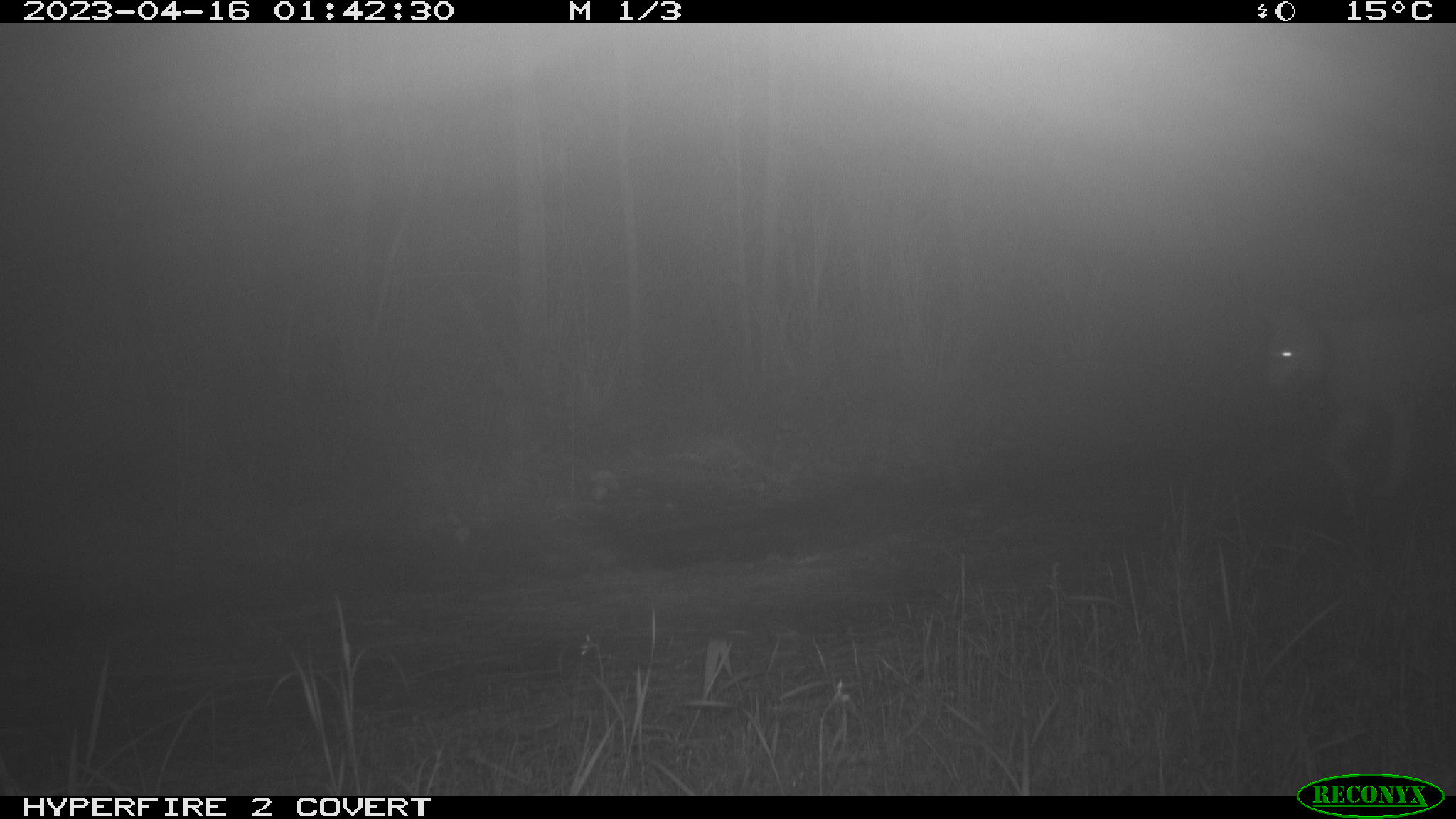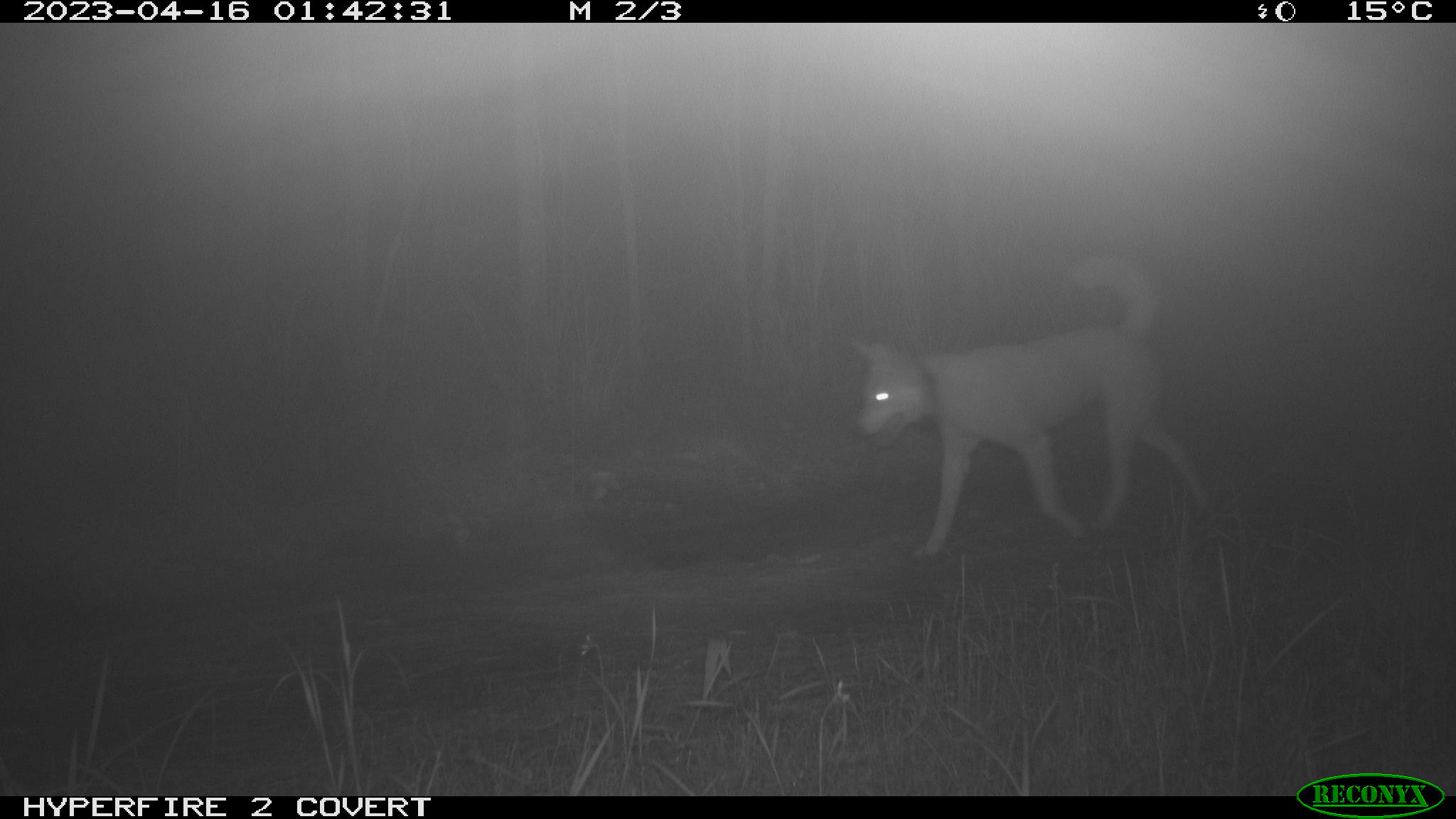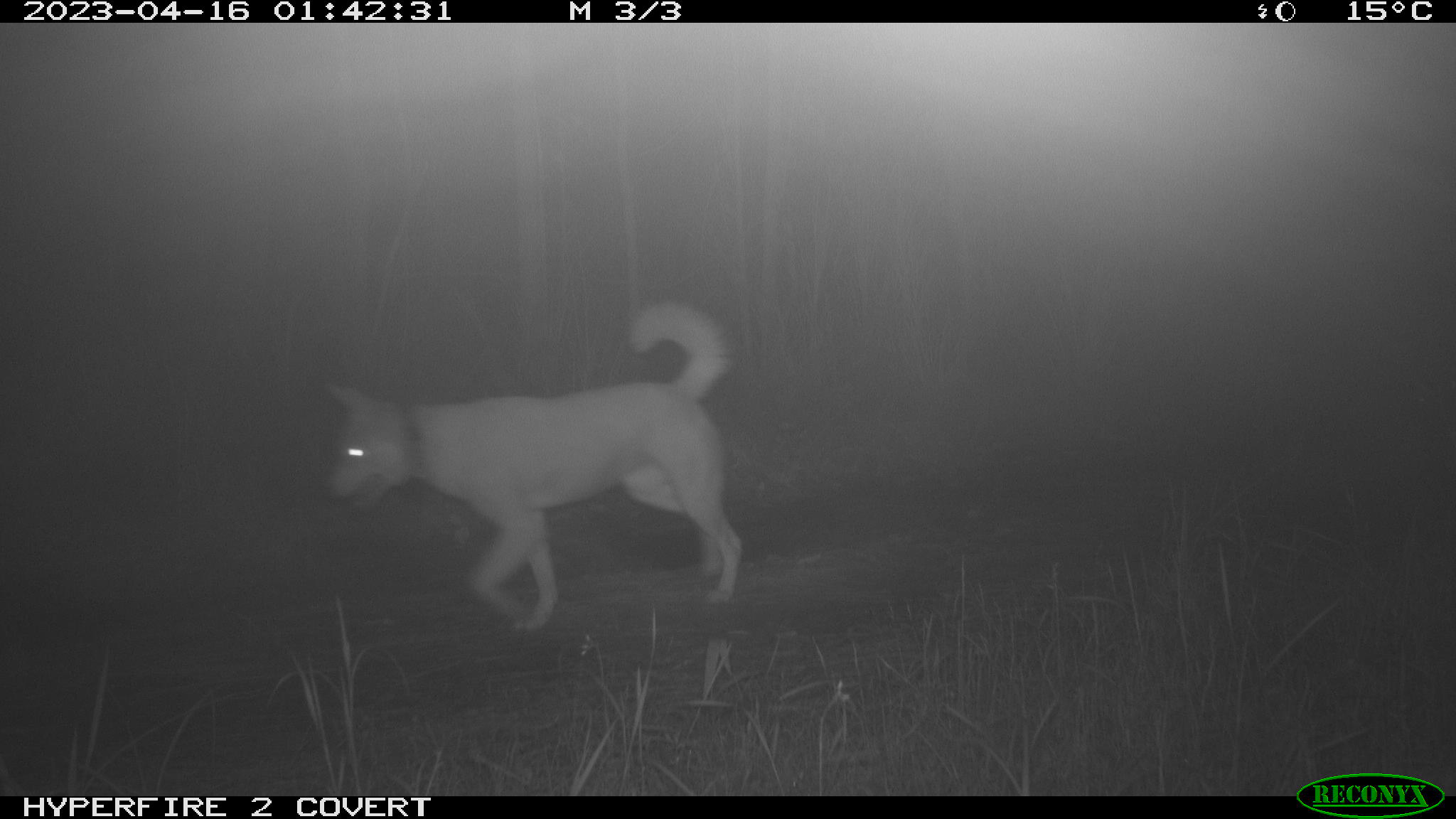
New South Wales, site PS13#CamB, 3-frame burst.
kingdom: Animalia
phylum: Chordata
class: Mammalia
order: Carnivora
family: Canidae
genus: Canis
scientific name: Canis familiaris dingo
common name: dingo